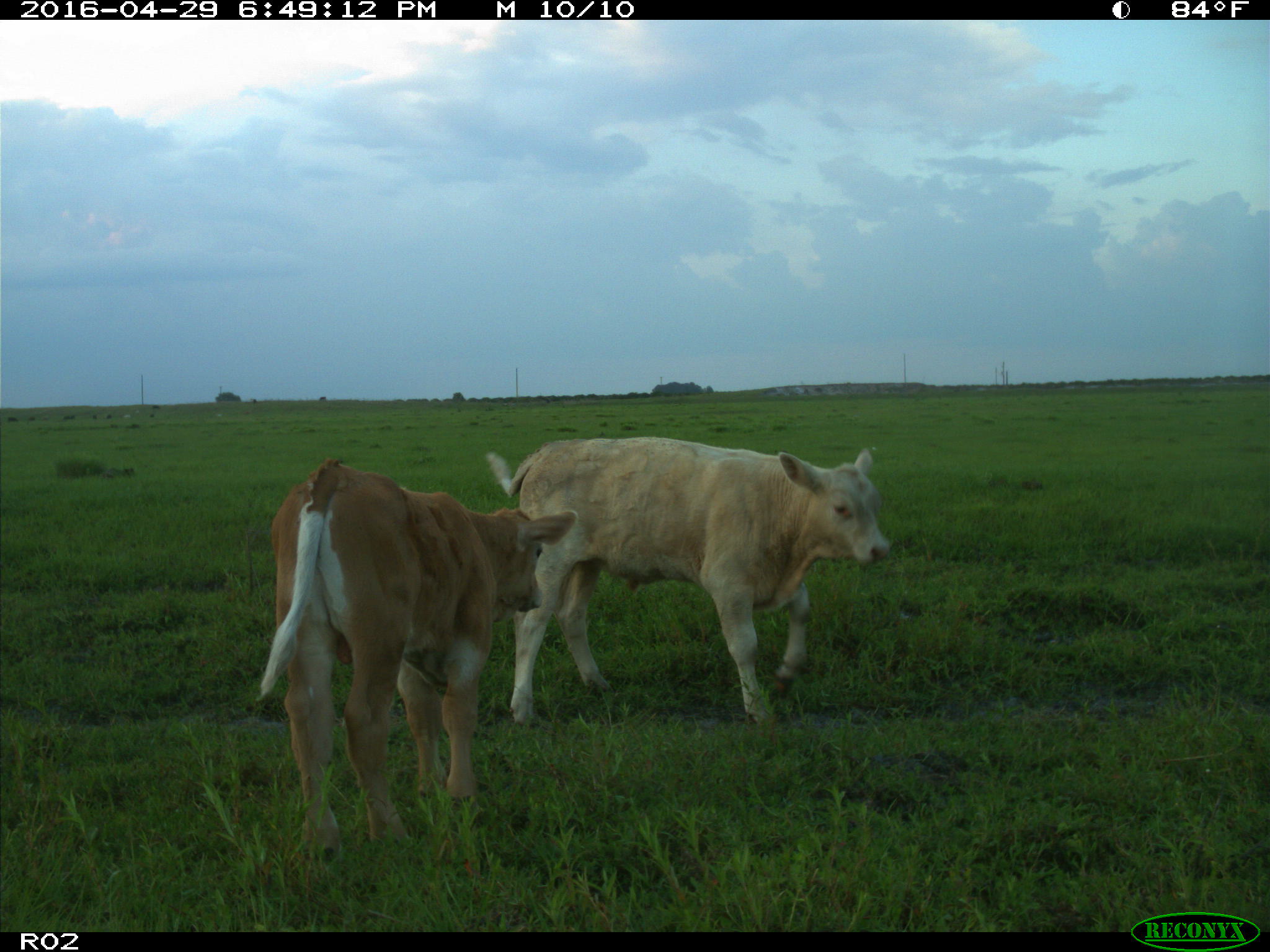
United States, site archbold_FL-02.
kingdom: Animalia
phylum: Chordata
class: Mammalia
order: Artiodactyla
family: Bovidae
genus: Bos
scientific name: Bos taurus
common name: domestic cow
Bos taurus (domestic cow).